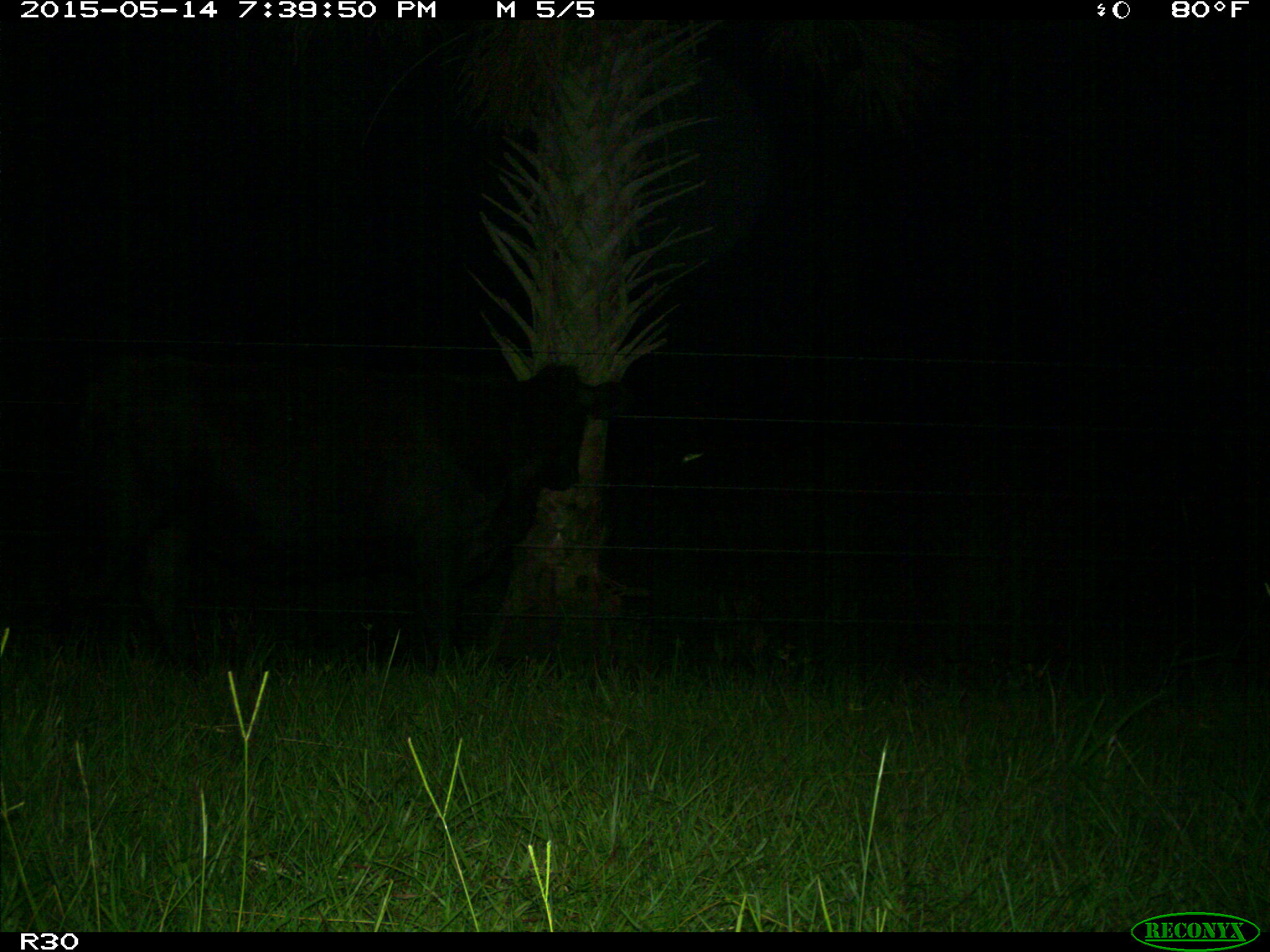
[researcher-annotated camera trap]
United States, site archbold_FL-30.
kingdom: Animalia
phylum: Chordata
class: Mammalia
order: Artiodactyla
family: Bovidae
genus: Bos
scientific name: Bos taurus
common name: domestic cow